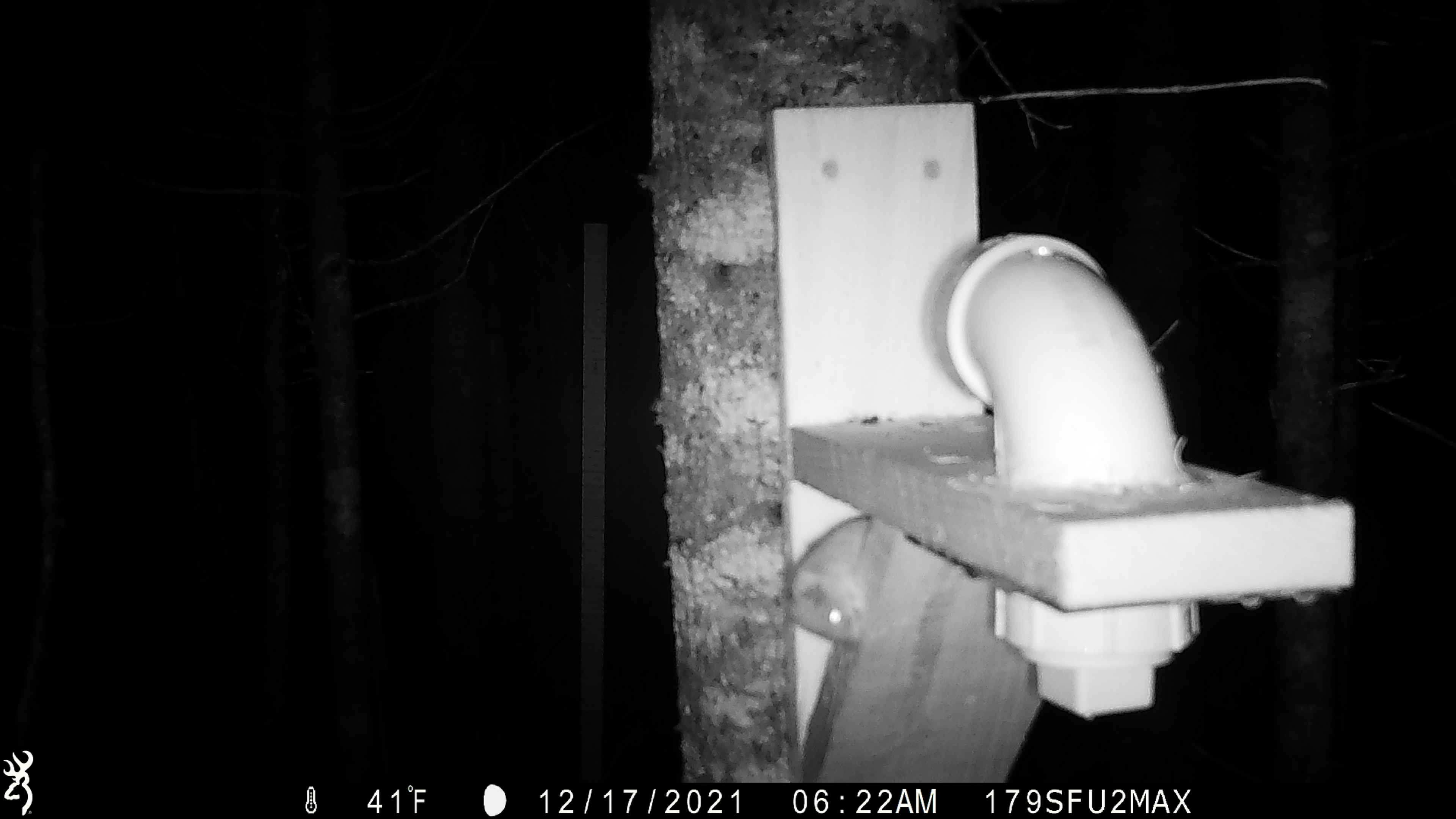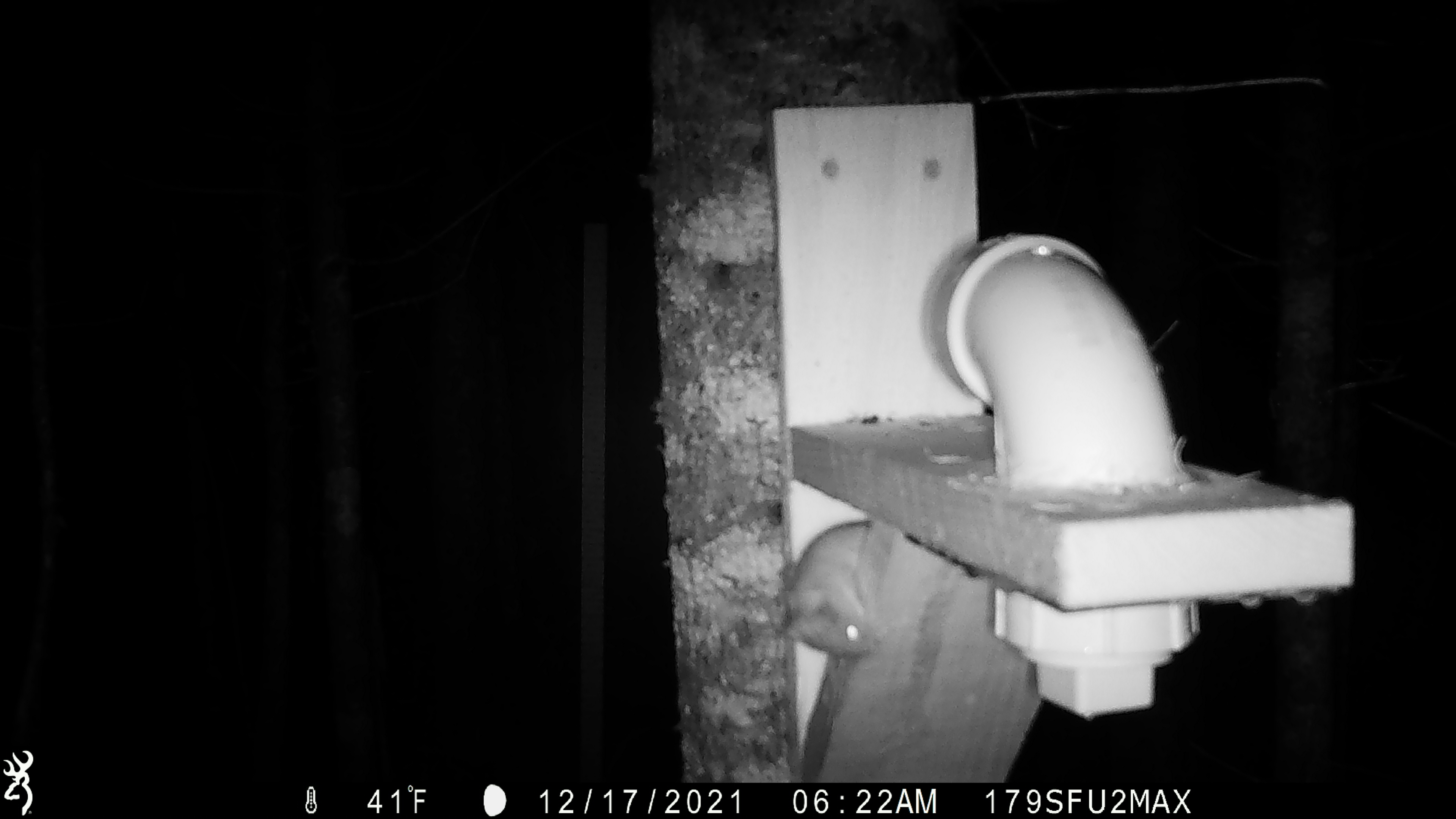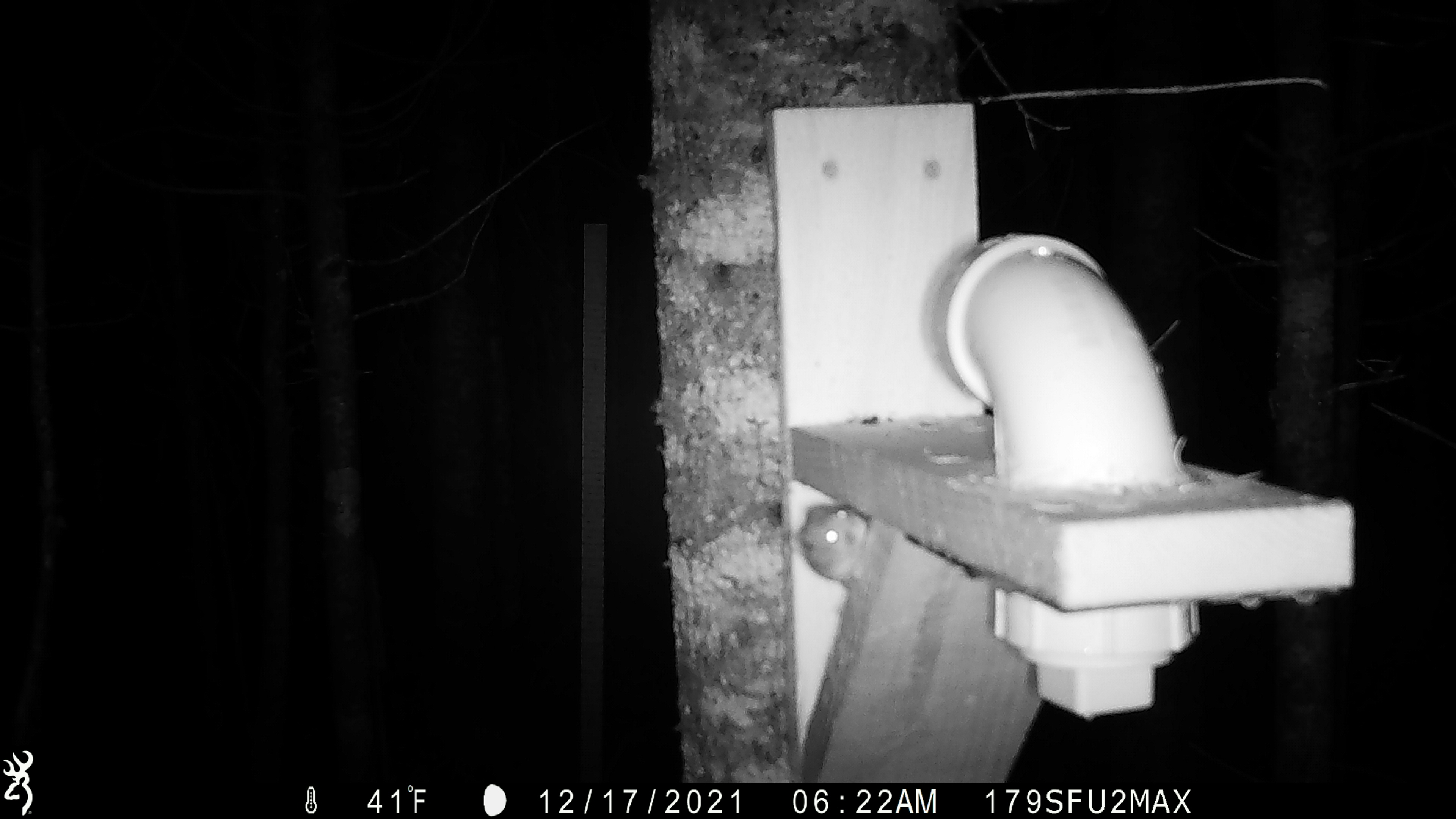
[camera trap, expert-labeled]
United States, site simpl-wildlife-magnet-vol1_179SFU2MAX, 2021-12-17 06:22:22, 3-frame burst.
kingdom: Animalia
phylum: Chordata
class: Mammalia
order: Rodentia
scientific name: Rodentia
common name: mouse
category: mouse sp.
Mouse sp. (mouse) (Rodentia).